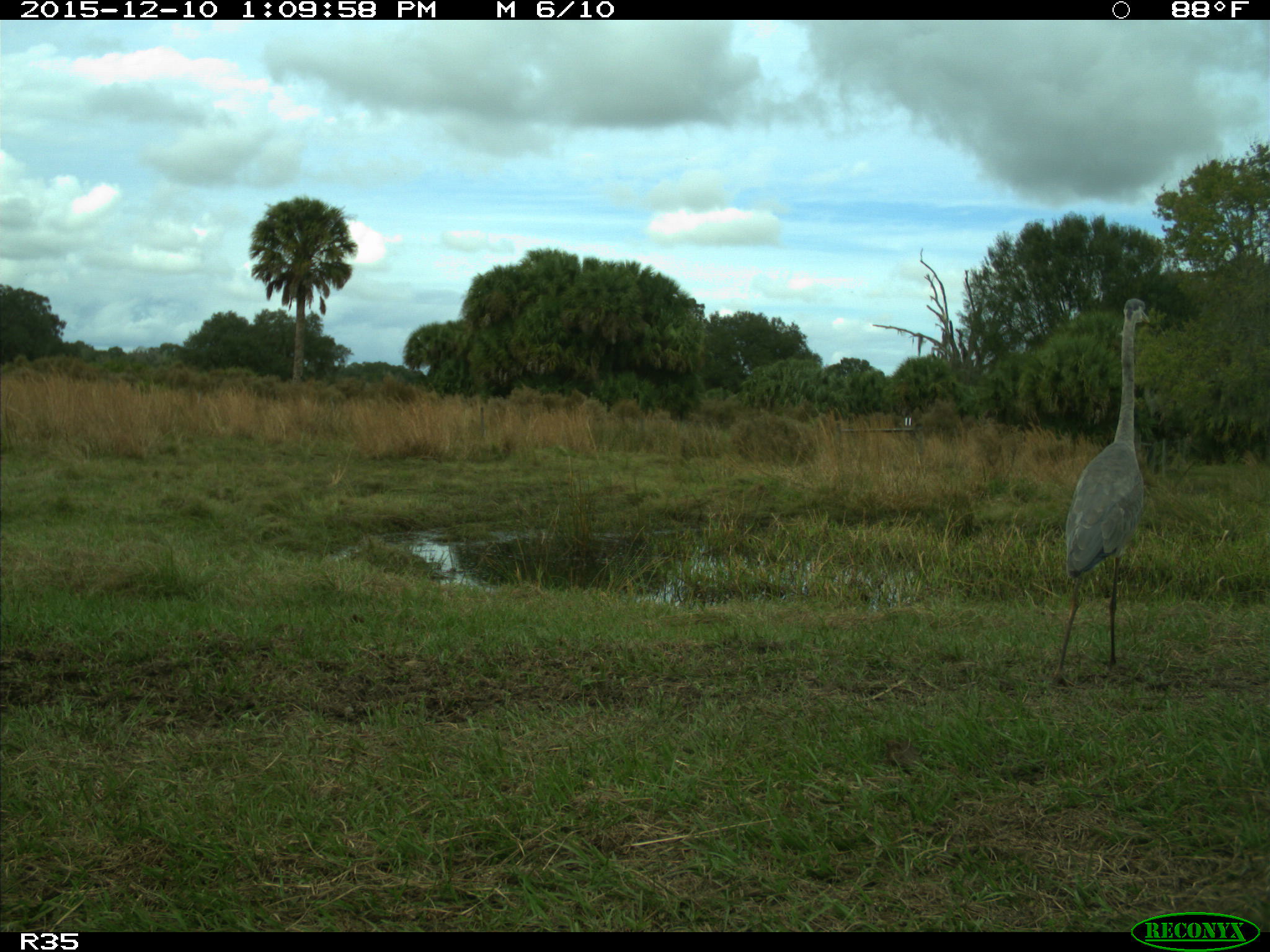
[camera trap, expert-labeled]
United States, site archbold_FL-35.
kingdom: Animalia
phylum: Chordata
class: Aves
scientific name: Aves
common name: birds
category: unidentified bird